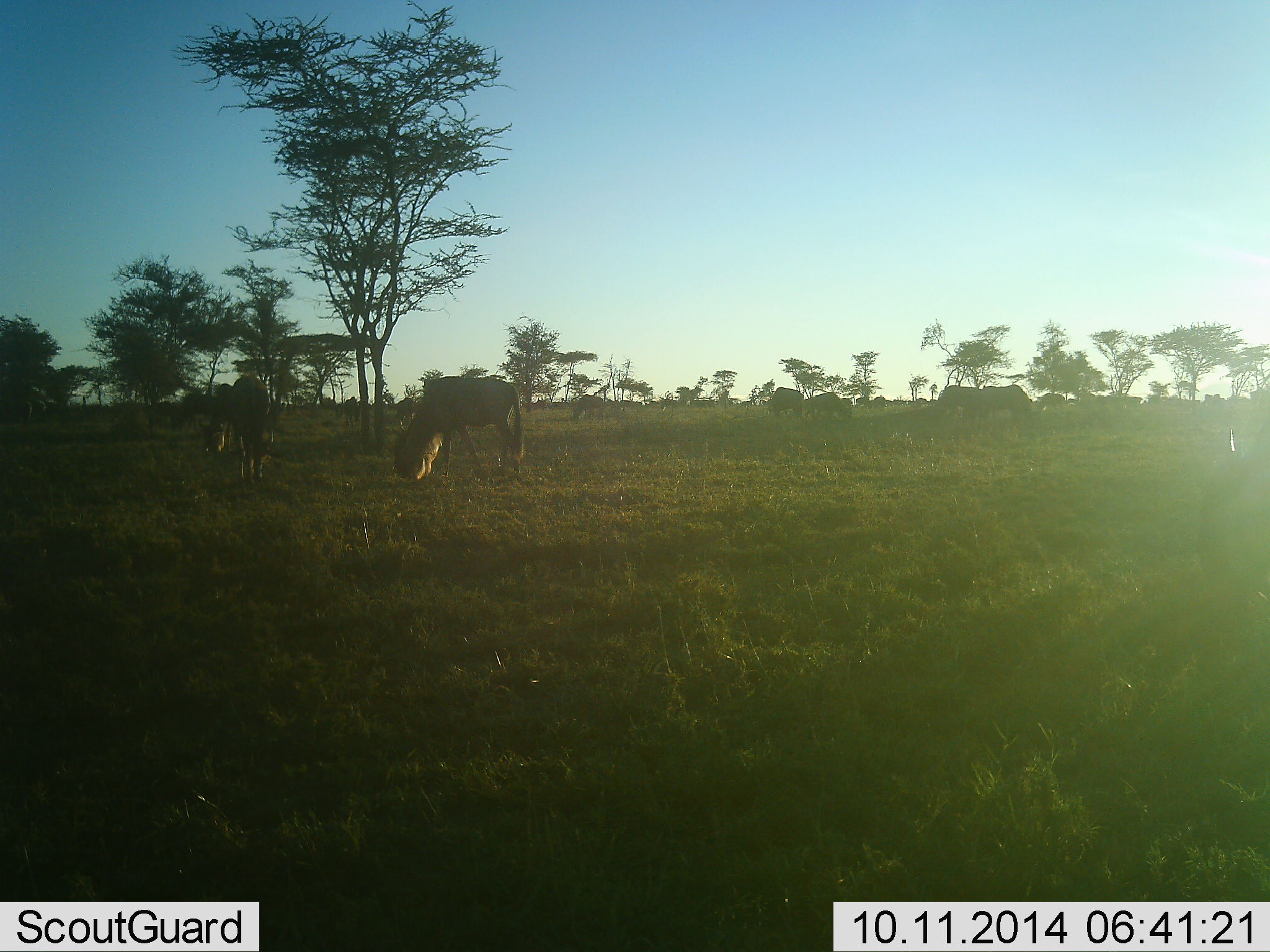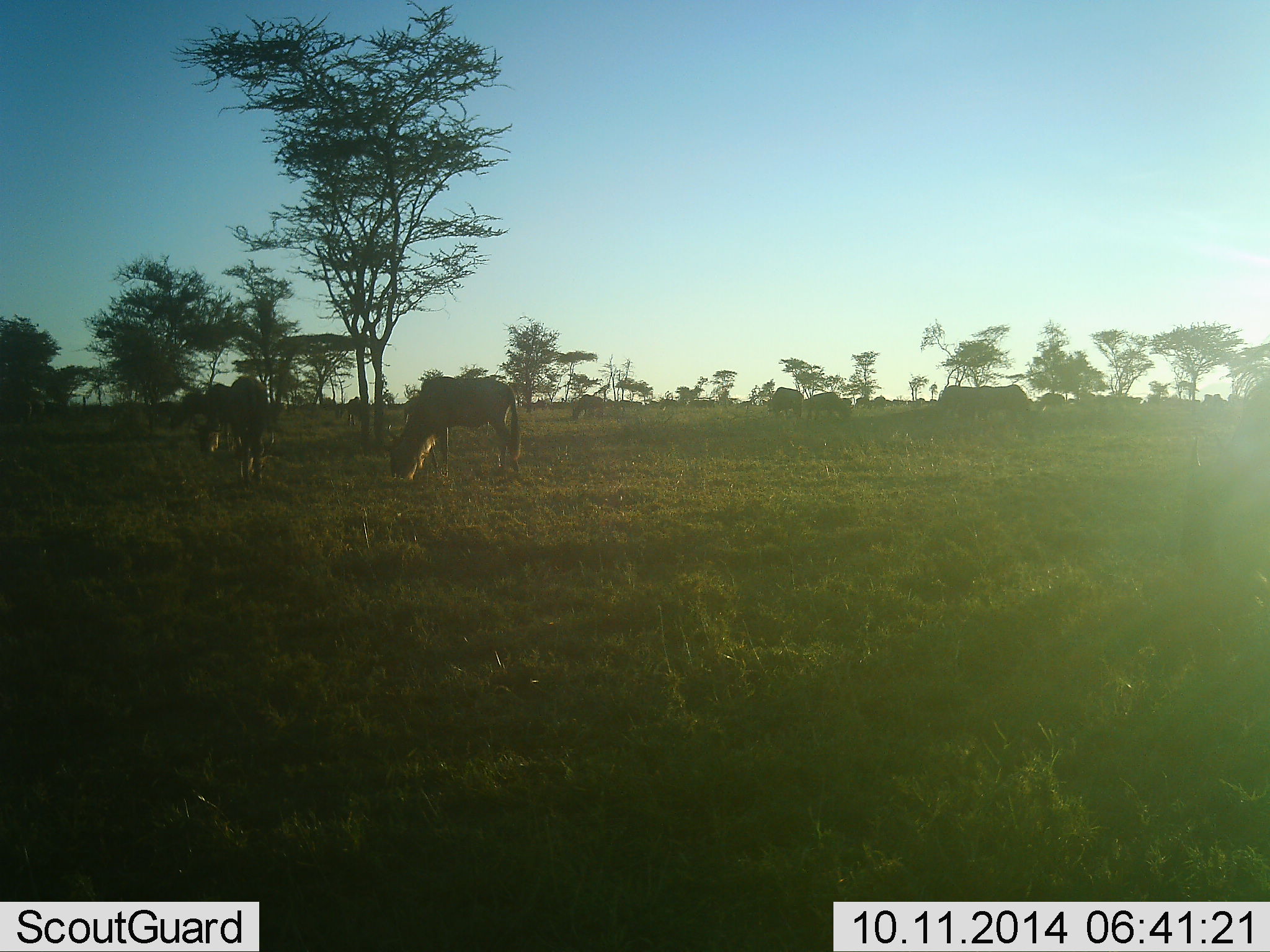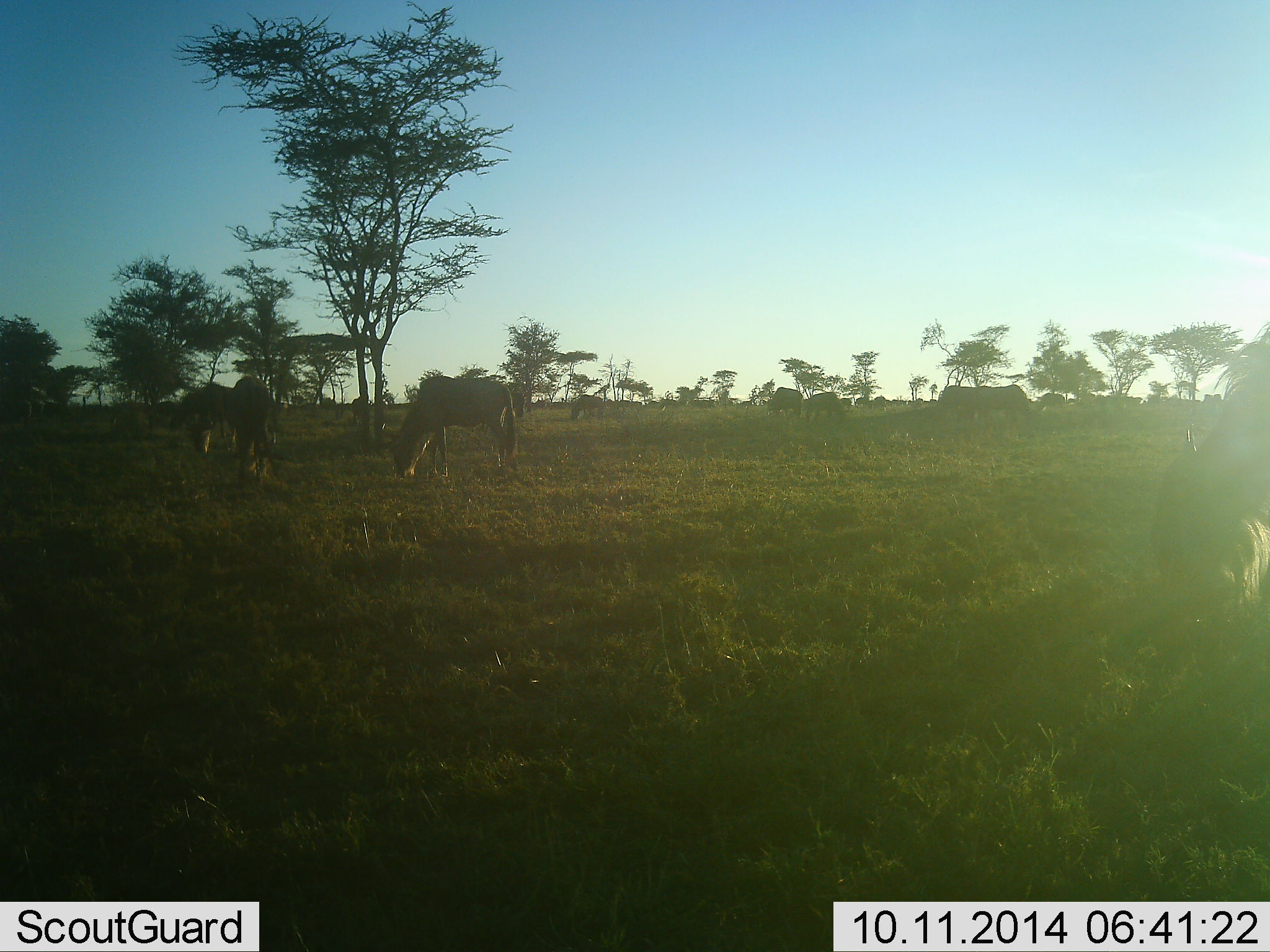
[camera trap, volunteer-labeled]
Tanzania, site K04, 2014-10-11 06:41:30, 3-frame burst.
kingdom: Animalia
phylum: Chordata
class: Mammalia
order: Artiodactyla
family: Bovidae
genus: Connochaetes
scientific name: Connochaetes taurinus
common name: blue wildebeest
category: wildebeest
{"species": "wildebeest (blue wildebeest) (Connochaetes taurinus)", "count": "11-50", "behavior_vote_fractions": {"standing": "40%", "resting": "0%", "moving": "30%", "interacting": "0%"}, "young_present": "0%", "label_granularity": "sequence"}